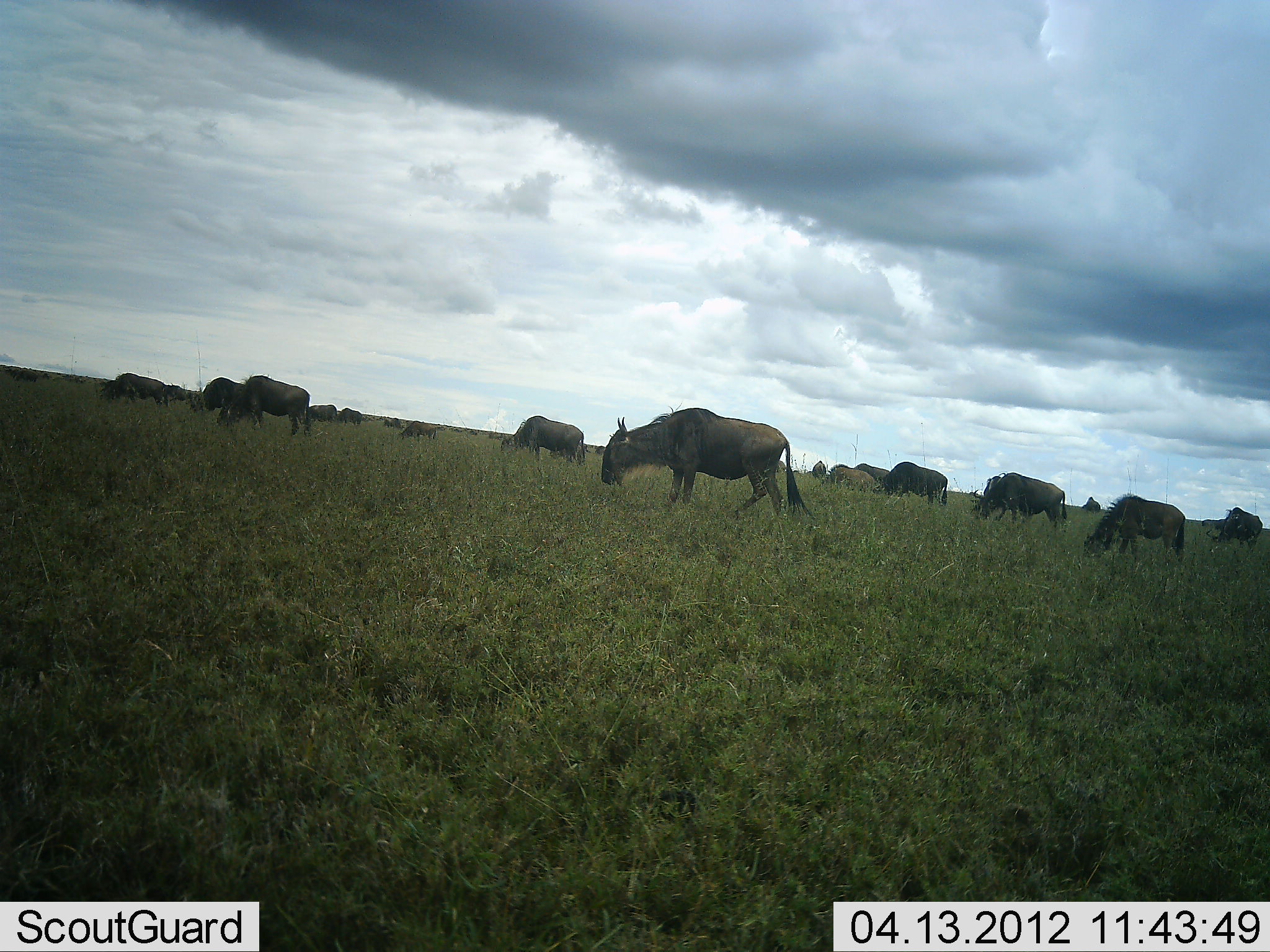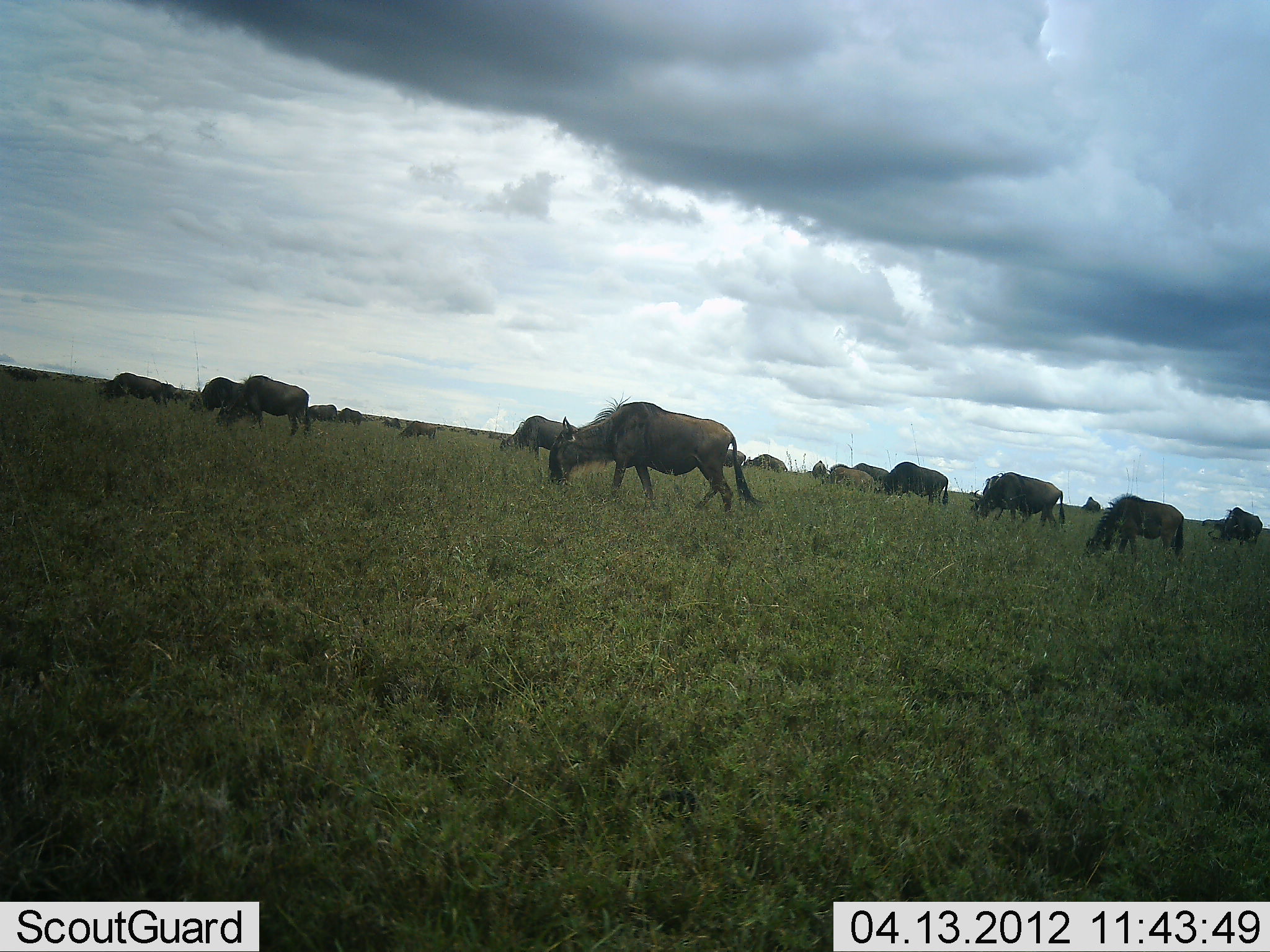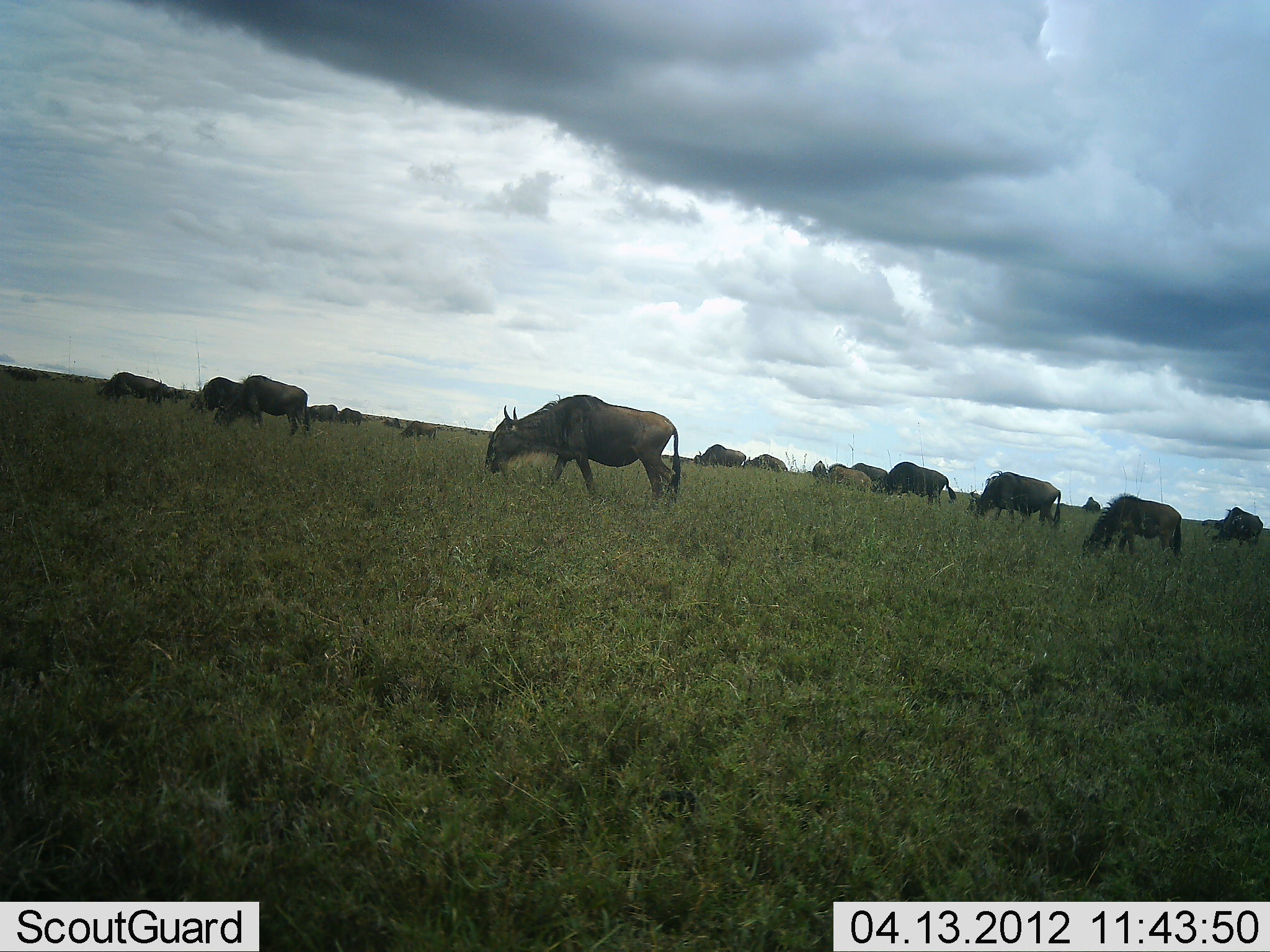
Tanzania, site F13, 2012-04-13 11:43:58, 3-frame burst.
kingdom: Animalia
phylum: Chordata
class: Mammalia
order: Artiodactyla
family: Bovidae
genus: Connochaetes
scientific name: Connochaetes taurinus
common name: blue wildebeest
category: wildebeest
Wildebeest (blue wildebeest) (Connochaetes taurinus), count 11-50. Behavior (volunteer vote fractions): standing 35%, resting 6%, moving 41%, interacting 6%. Young present (vote fraction): 0%. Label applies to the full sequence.